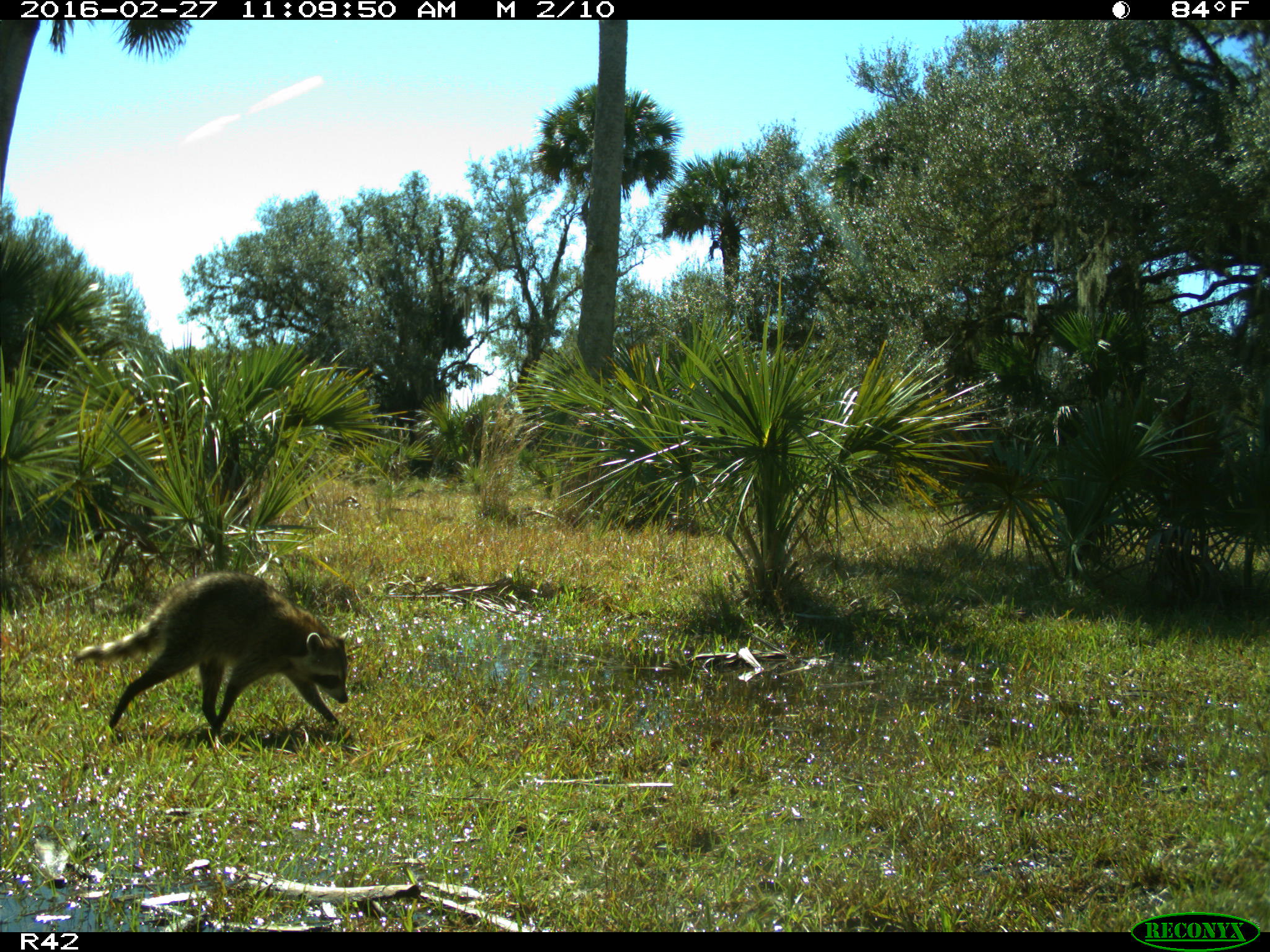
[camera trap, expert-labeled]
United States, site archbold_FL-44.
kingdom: Animalia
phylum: Chordata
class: Mammalia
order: Carnivora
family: Procyonidae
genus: Procyon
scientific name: Procyon lotor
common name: common raccoon